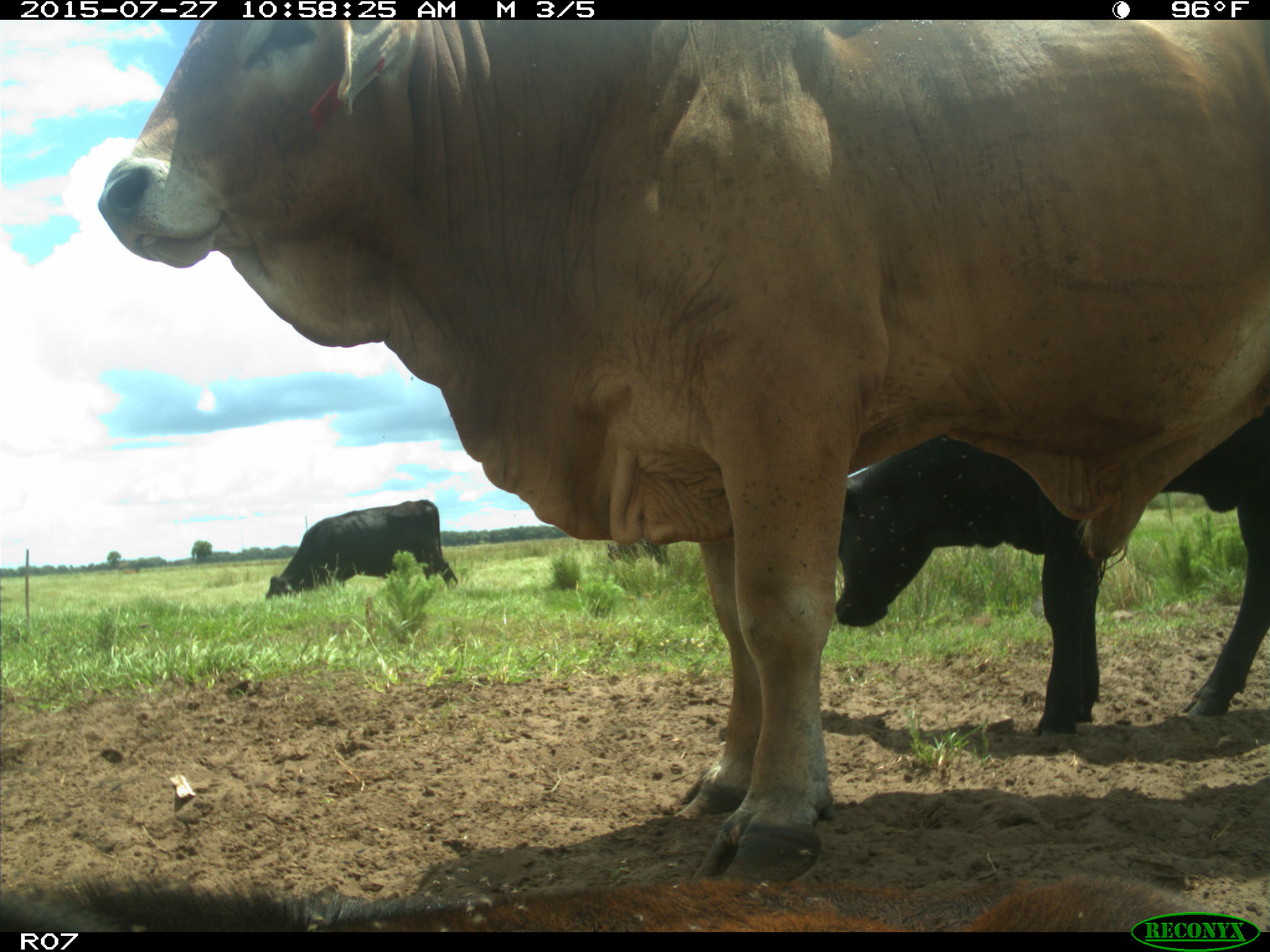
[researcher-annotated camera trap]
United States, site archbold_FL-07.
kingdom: Animalia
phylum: Chordata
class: Mammalia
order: Artiodactyla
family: Bovidae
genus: Bos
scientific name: Bos taurus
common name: domestic cow